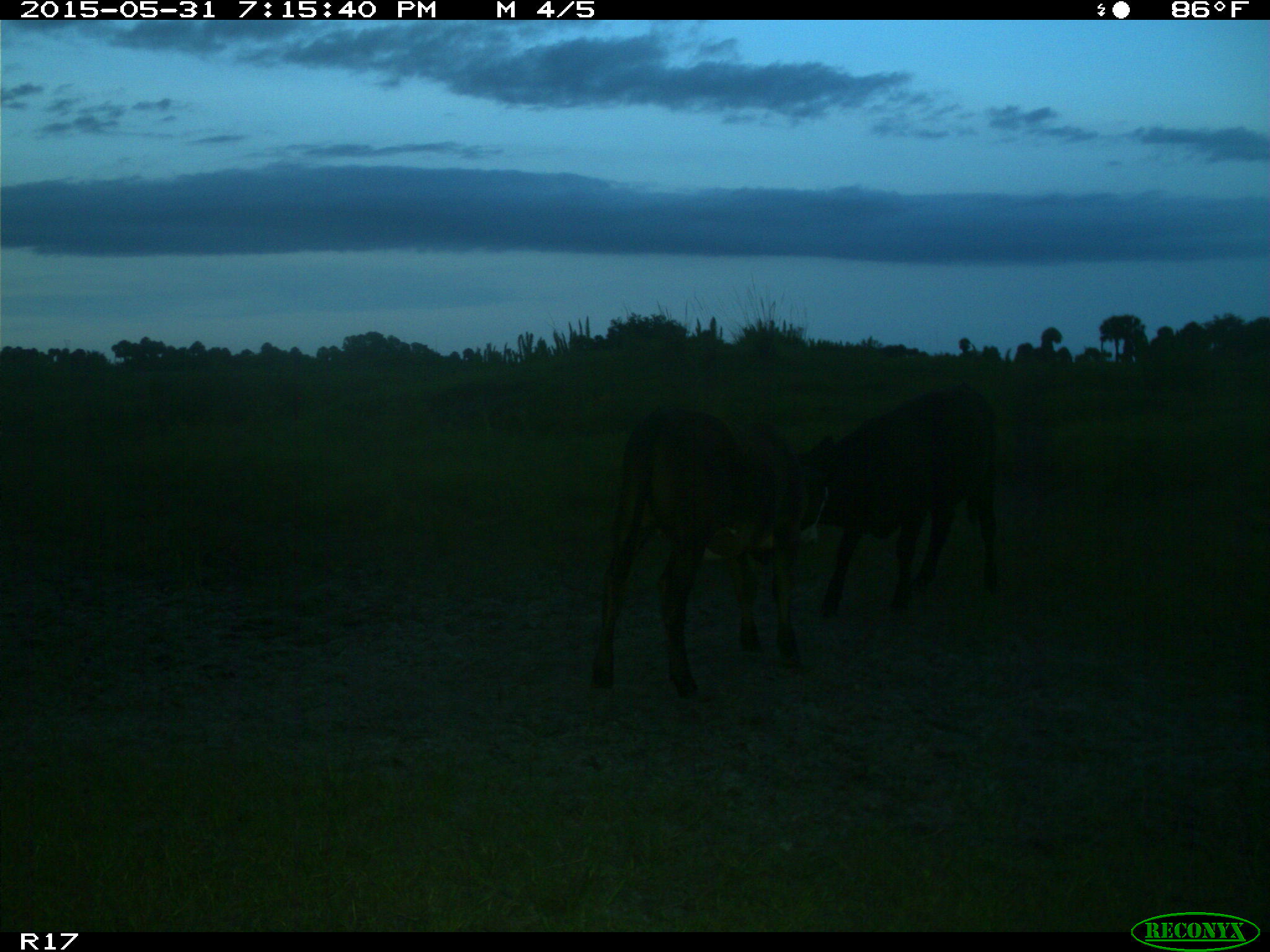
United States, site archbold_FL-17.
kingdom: Animalia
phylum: Chordata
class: Mammalia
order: Artiodactyla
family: Bovidae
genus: Bos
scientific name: Bos taurus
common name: domestic cow